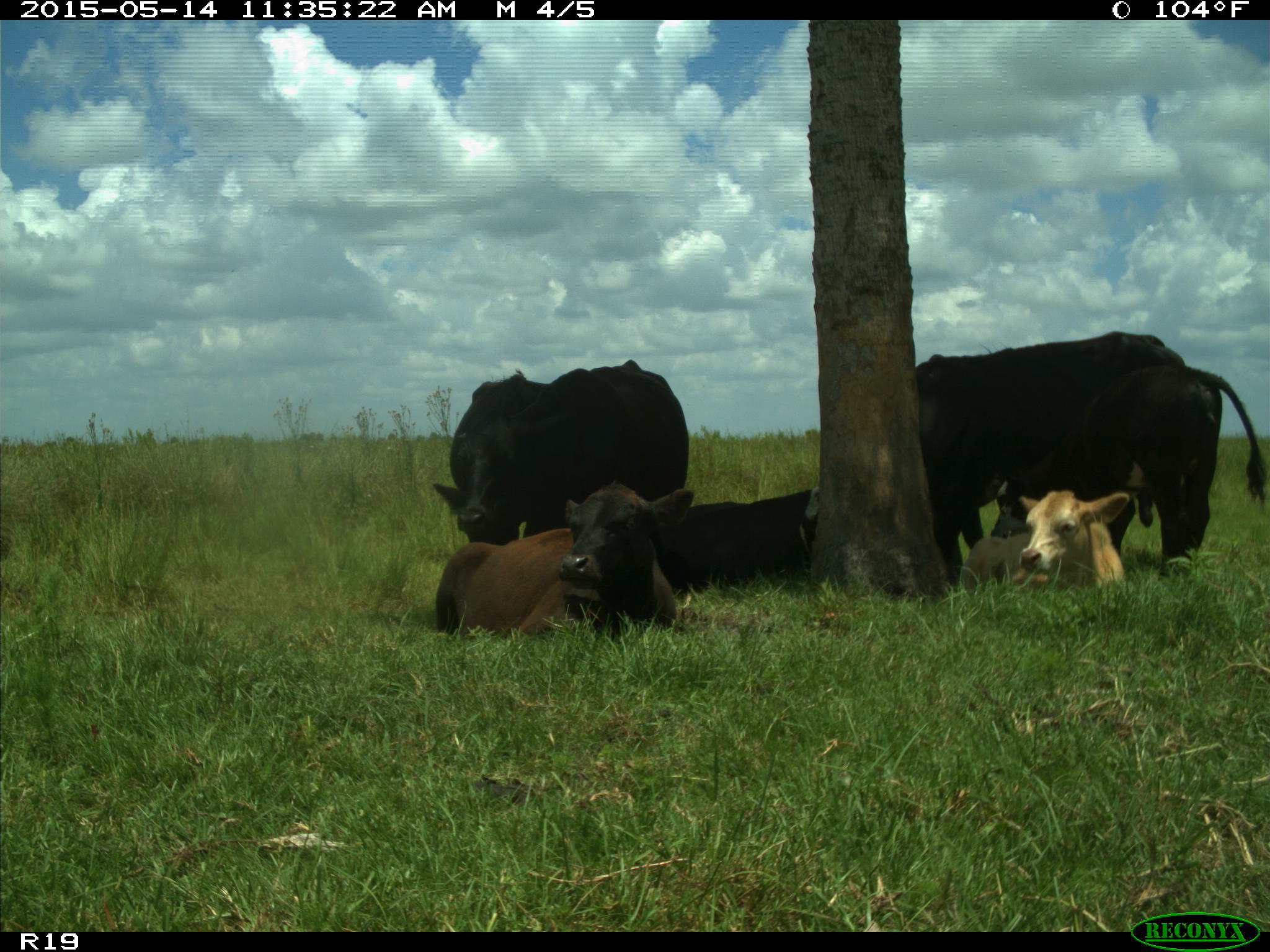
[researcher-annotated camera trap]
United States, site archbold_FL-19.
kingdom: Animalia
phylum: Chordata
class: Mammalia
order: Artiodactyla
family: Bovidae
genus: Bos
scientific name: Bos taurus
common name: domestic cow